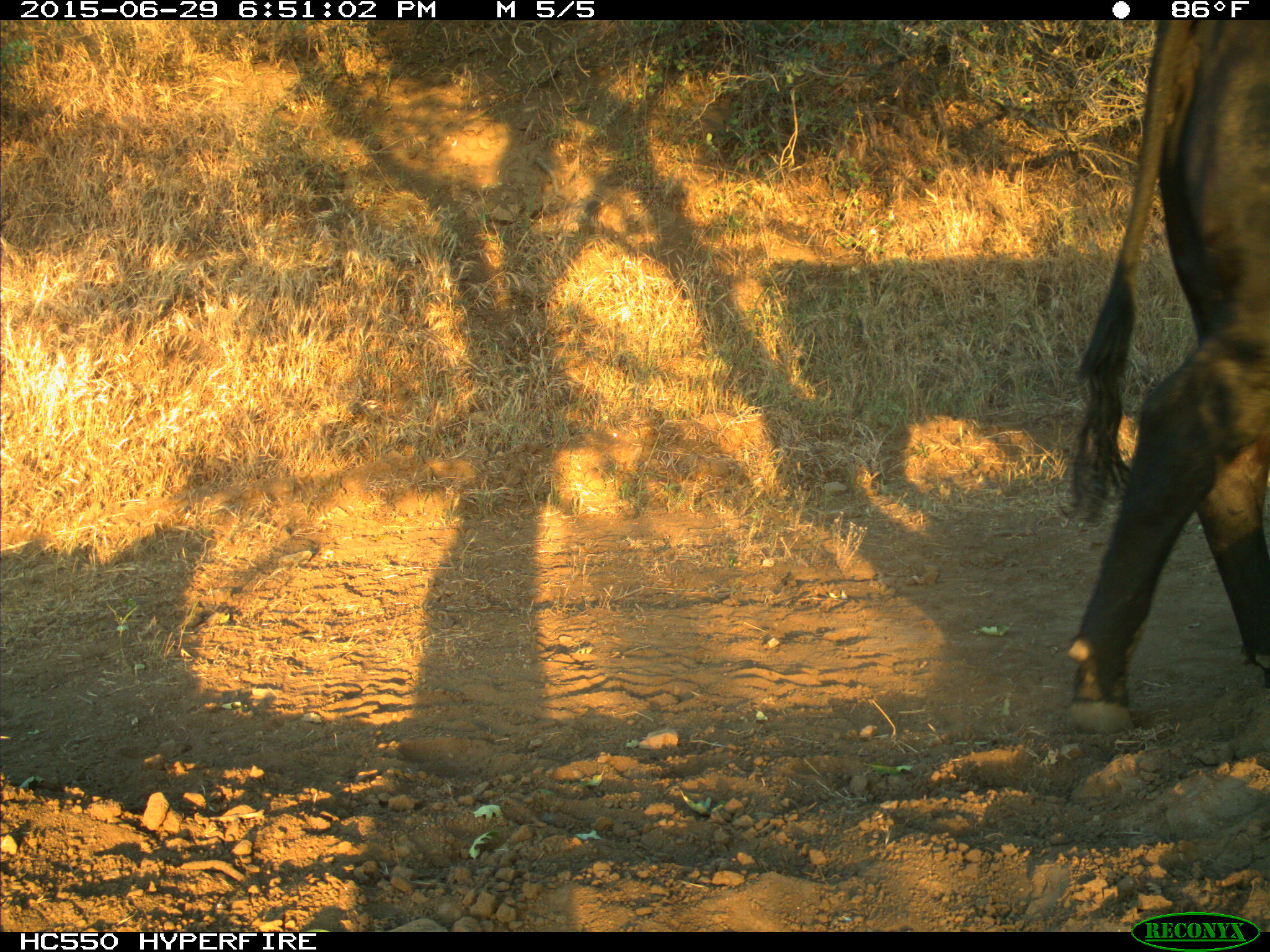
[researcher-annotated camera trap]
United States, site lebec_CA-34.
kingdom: Animalia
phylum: Chordata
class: Mammalia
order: Artiodactyla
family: Bovidae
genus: Bos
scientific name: Bos taurus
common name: domestic cow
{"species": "Bos taurus (domestic cow)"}